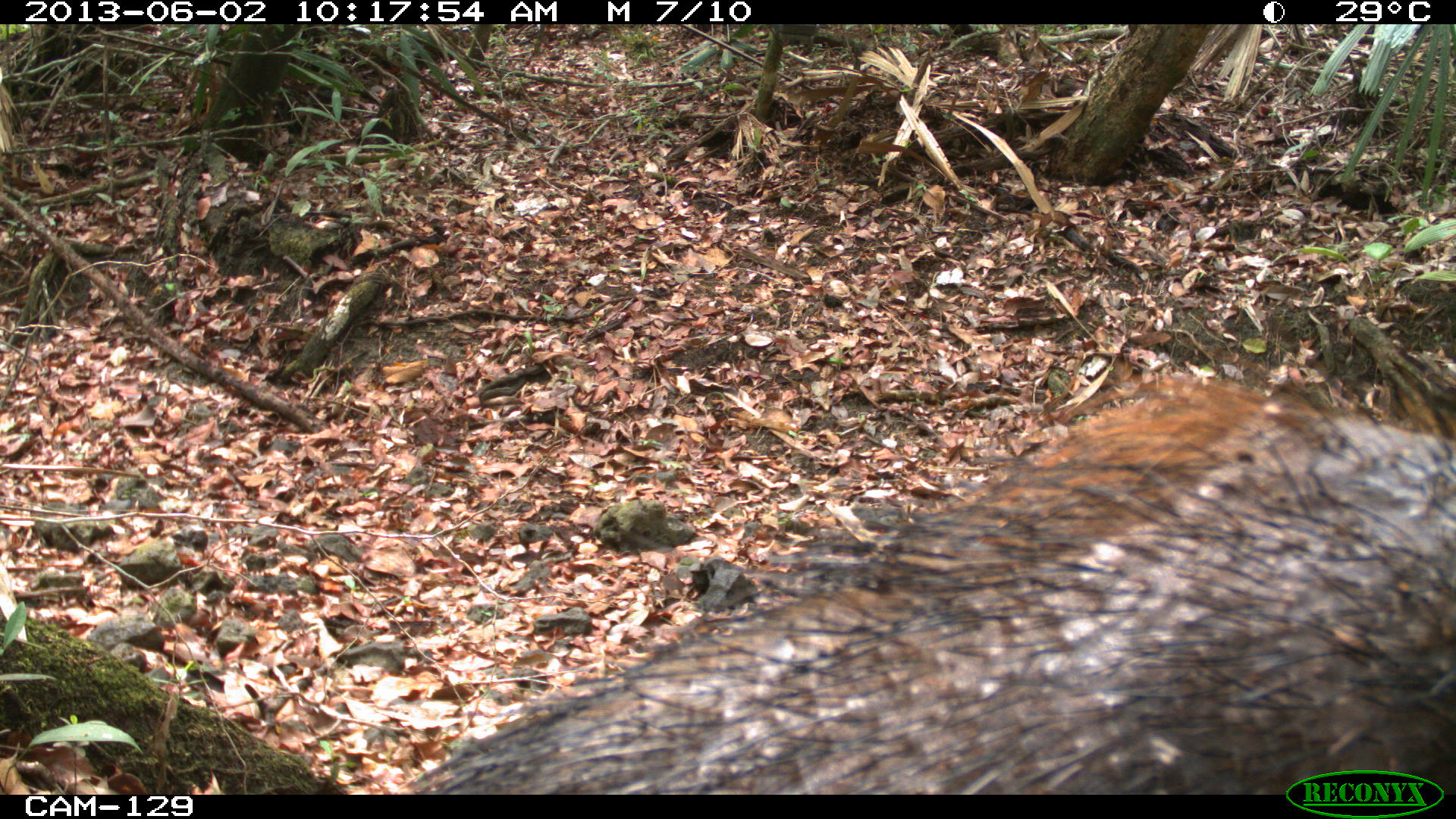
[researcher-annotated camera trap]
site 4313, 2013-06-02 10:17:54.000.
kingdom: Animalia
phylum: Chordata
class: Mammalia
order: Artiodactyla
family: Tayassuidae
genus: Tayassu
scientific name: Tayassu pecari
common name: white-lipped peccary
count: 2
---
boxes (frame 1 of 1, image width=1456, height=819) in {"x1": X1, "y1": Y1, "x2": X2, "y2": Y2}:
tayassu pecari: {"x1": 404, "y1": 339, "x2": 1456, "y2": 793}